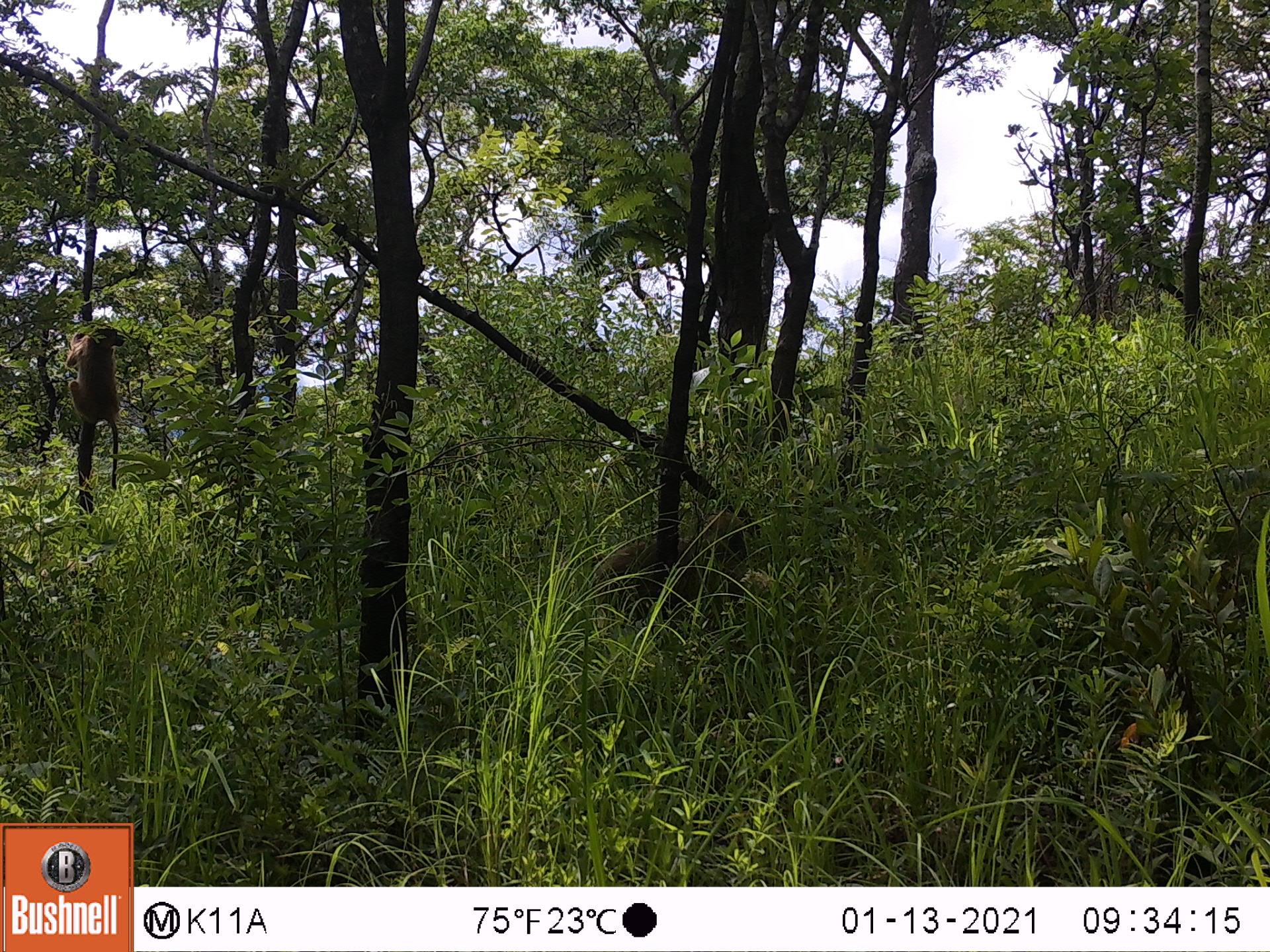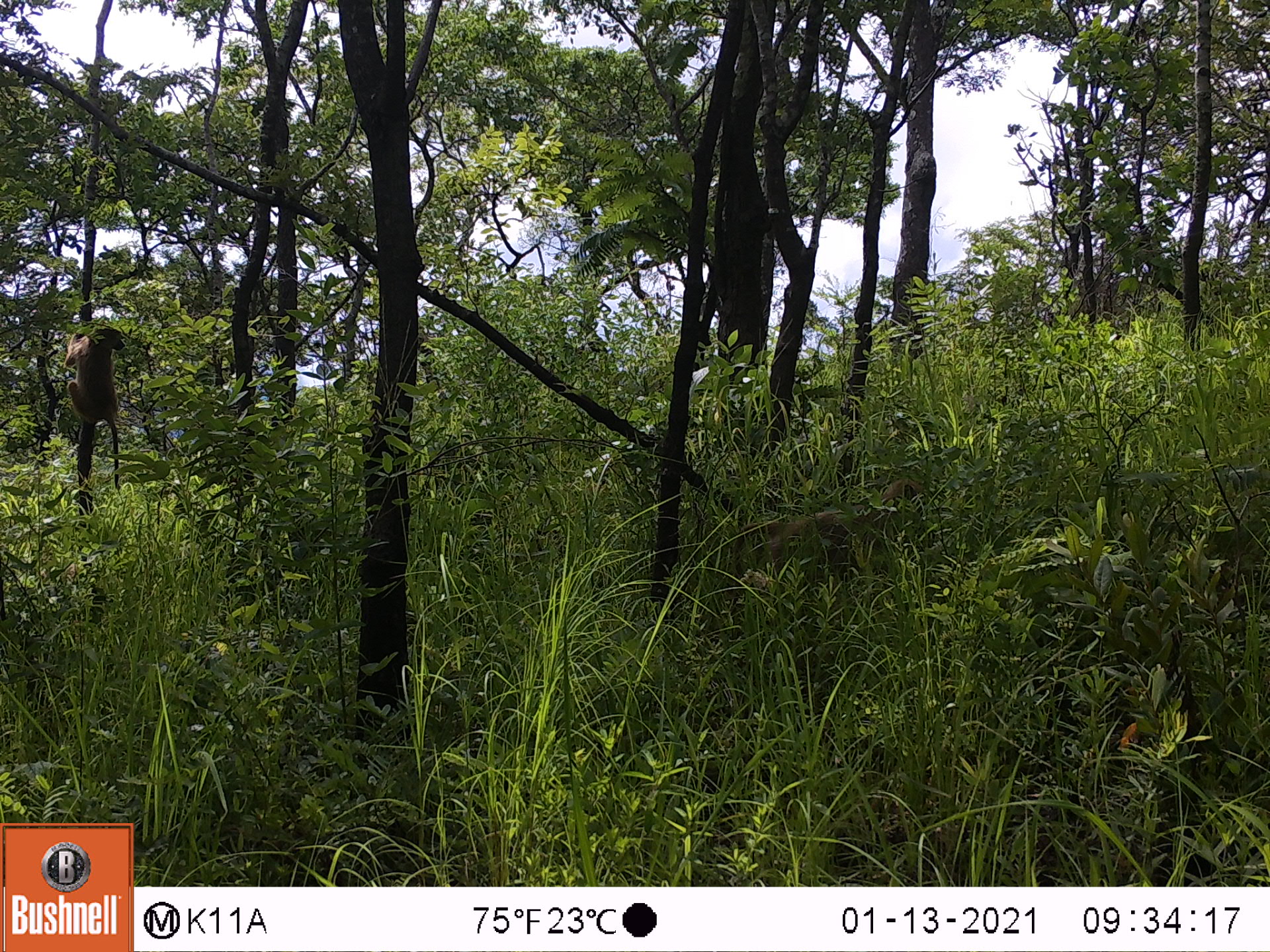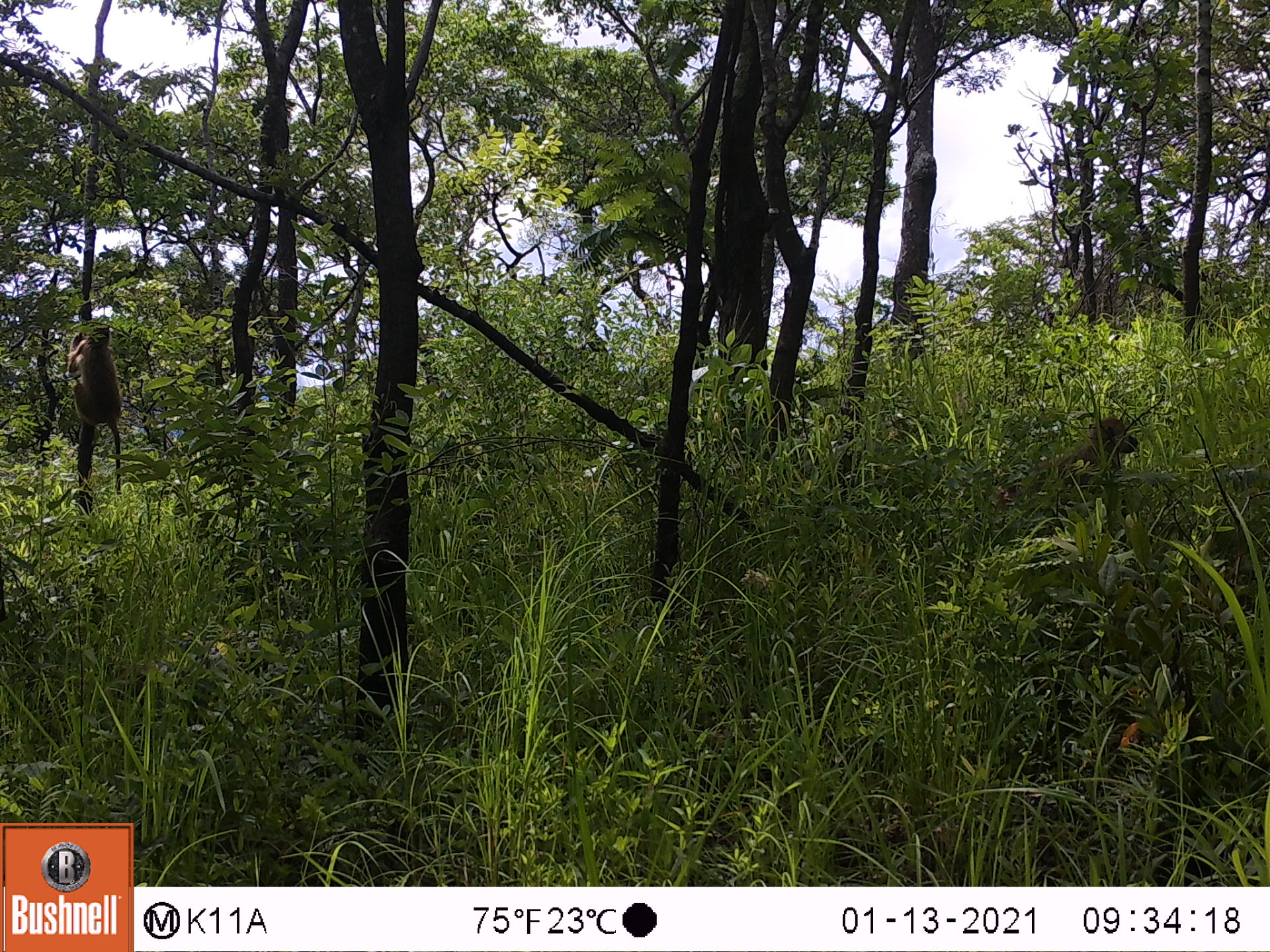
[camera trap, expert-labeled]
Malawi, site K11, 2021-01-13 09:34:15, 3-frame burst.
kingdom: Animalia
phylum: Chordata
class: Mammalia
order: Primates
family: Cercopithecidae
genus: Papio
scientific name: Papio cynocephalus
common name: yellow baboon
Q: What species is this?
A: Yellow baboon (Papio cynocephalus).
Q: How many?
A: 2.